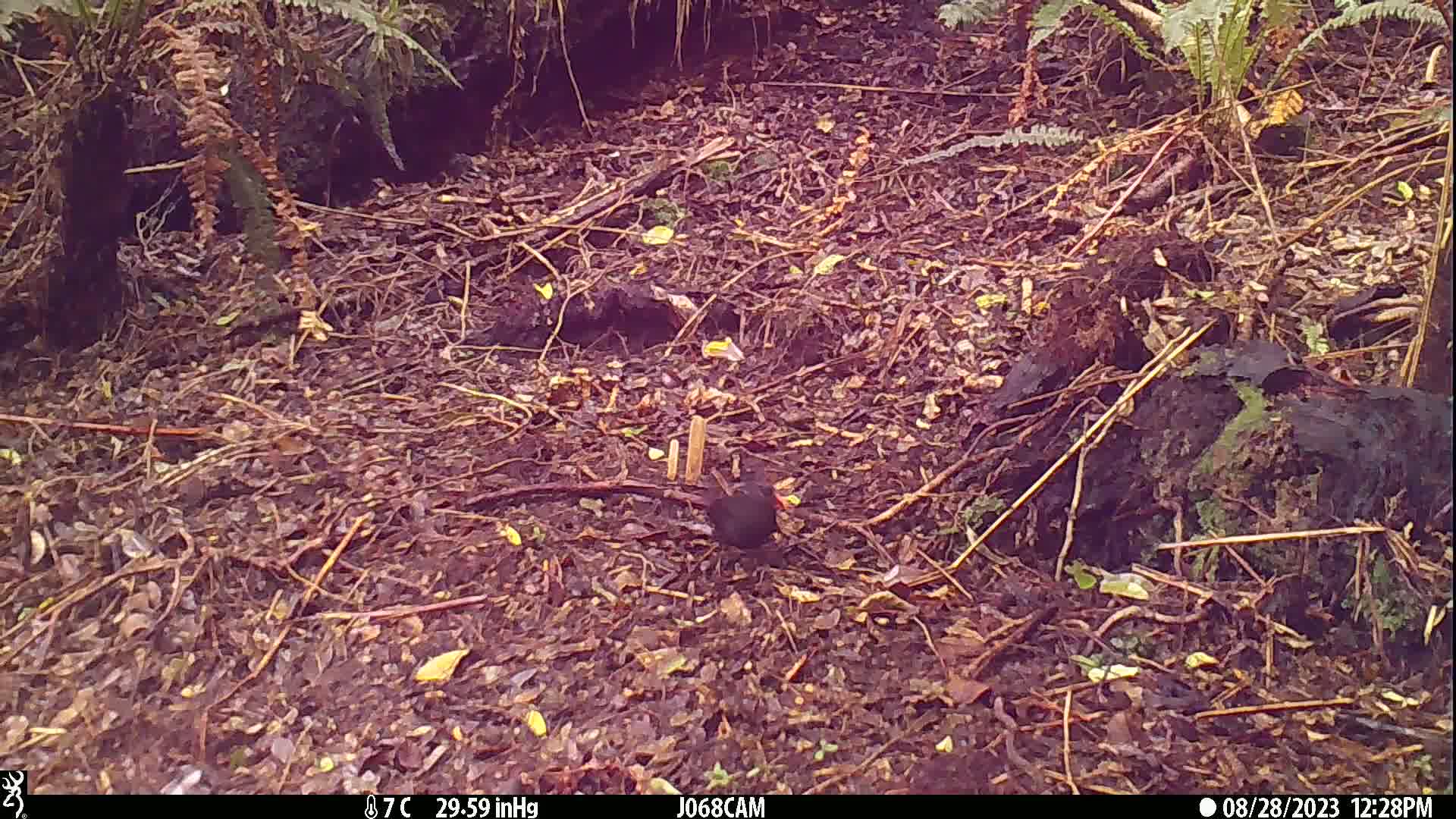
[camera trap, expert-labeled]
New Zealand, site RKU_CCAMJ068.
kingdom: Animalia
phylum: Chordata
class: Aves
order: Passeriformes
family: Turdidae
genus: Turdus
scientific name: Turdus merula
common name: eurasian blackbird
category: blackbird